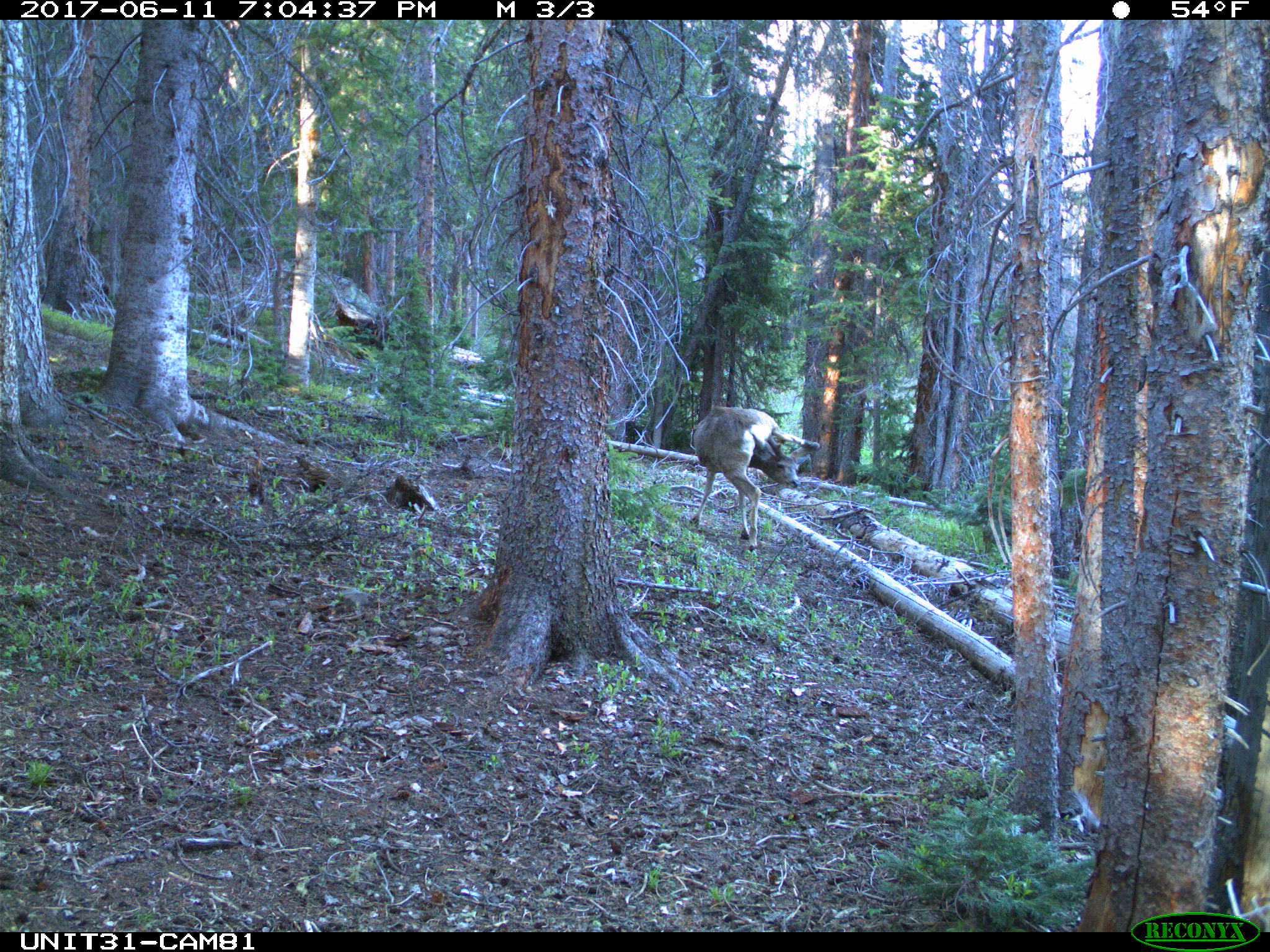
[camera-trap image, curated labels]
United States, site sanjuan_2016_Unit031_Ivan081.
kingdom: Animalia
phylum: Chordata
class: Mammalia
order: Artiodactyla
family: Cervidae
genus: Odocoileus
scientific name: Odocoileus hemionus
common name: mule deer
Odocoileus hemionus (mule deer).